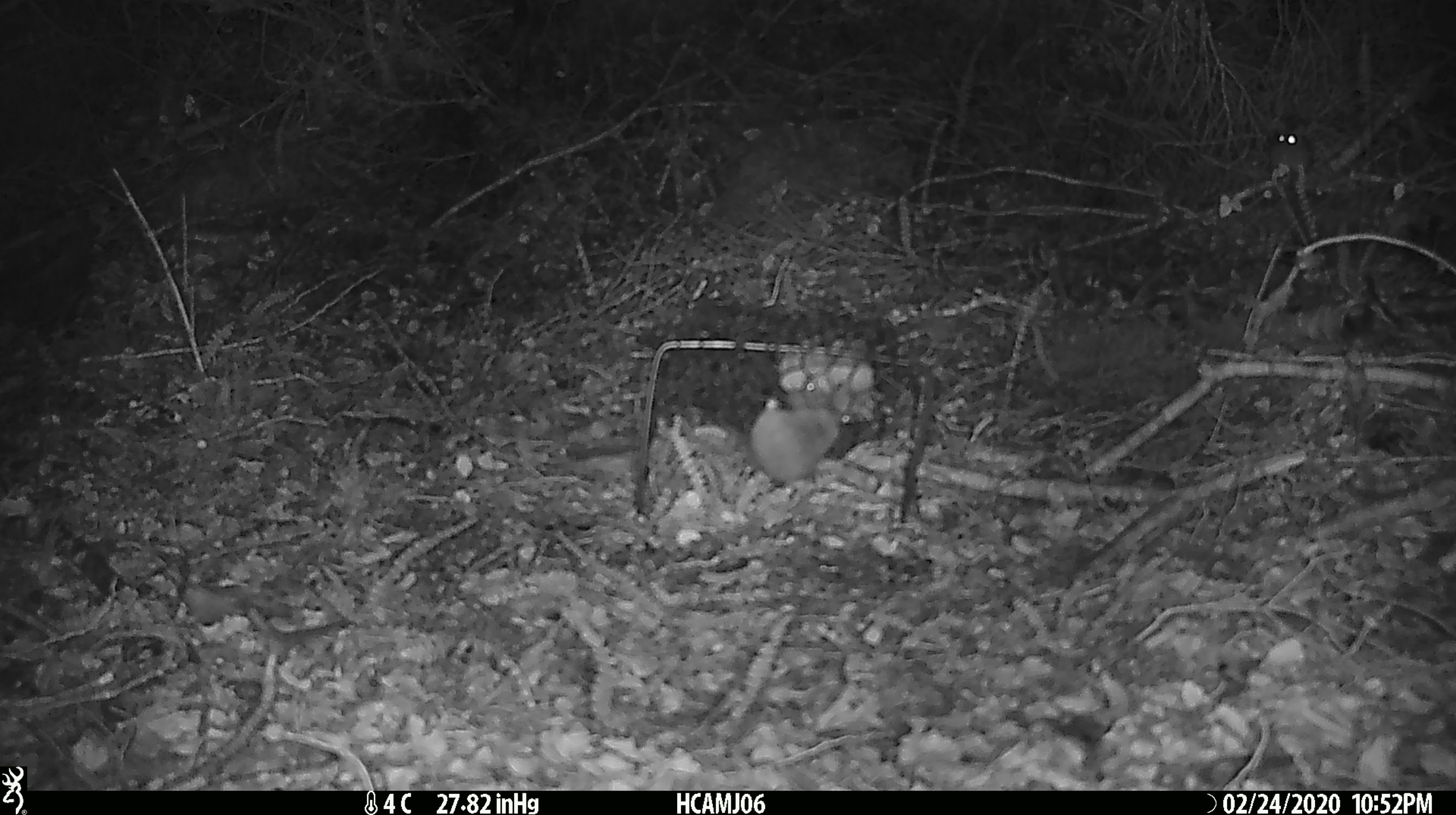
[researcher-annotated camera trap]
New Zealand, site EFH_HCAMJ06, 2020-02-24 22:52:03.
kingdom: Animalia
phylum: Chordata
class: Mammalia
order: Rodentia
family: Muridae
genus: Mus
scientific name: Mus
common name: mouse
Mouse (Mus).